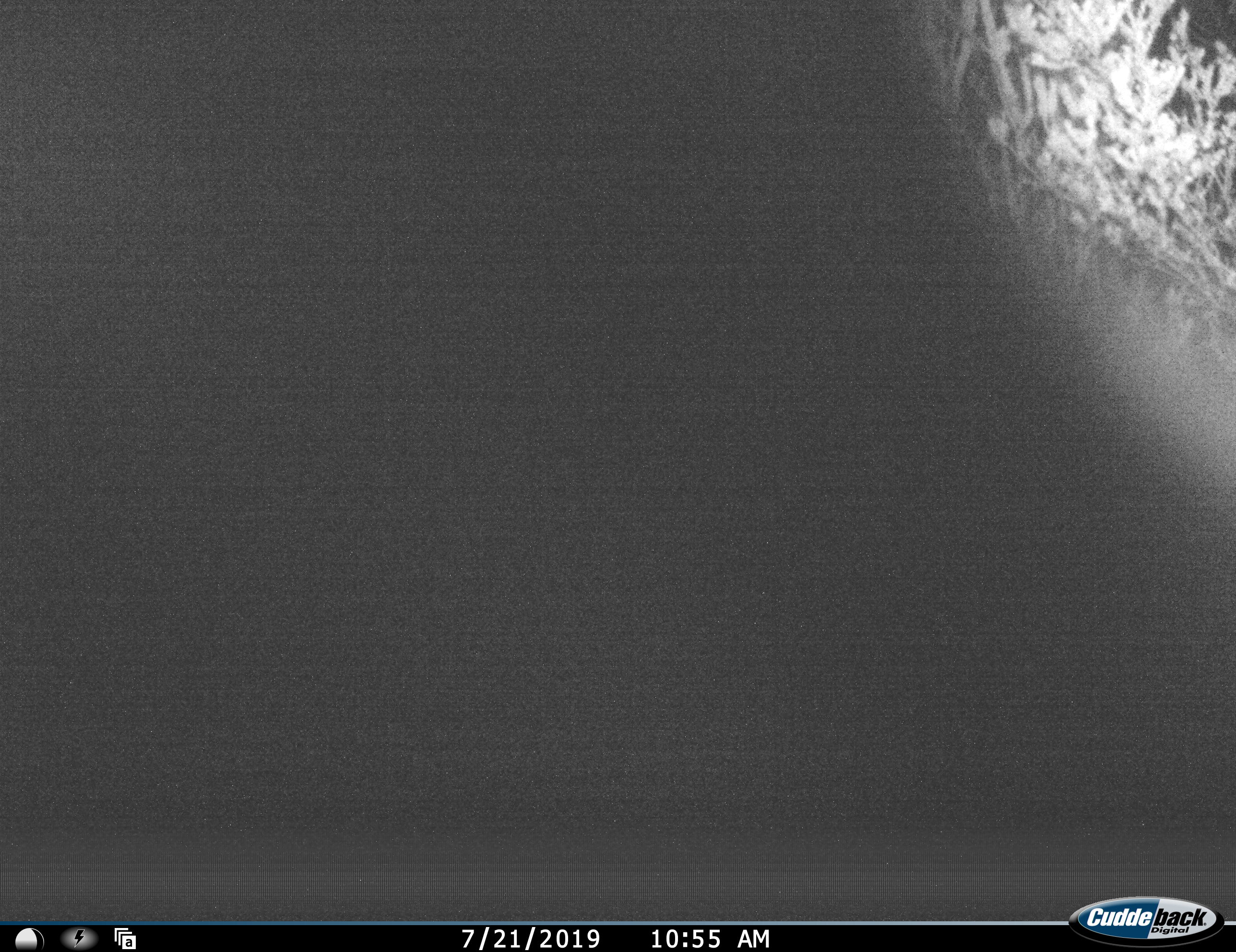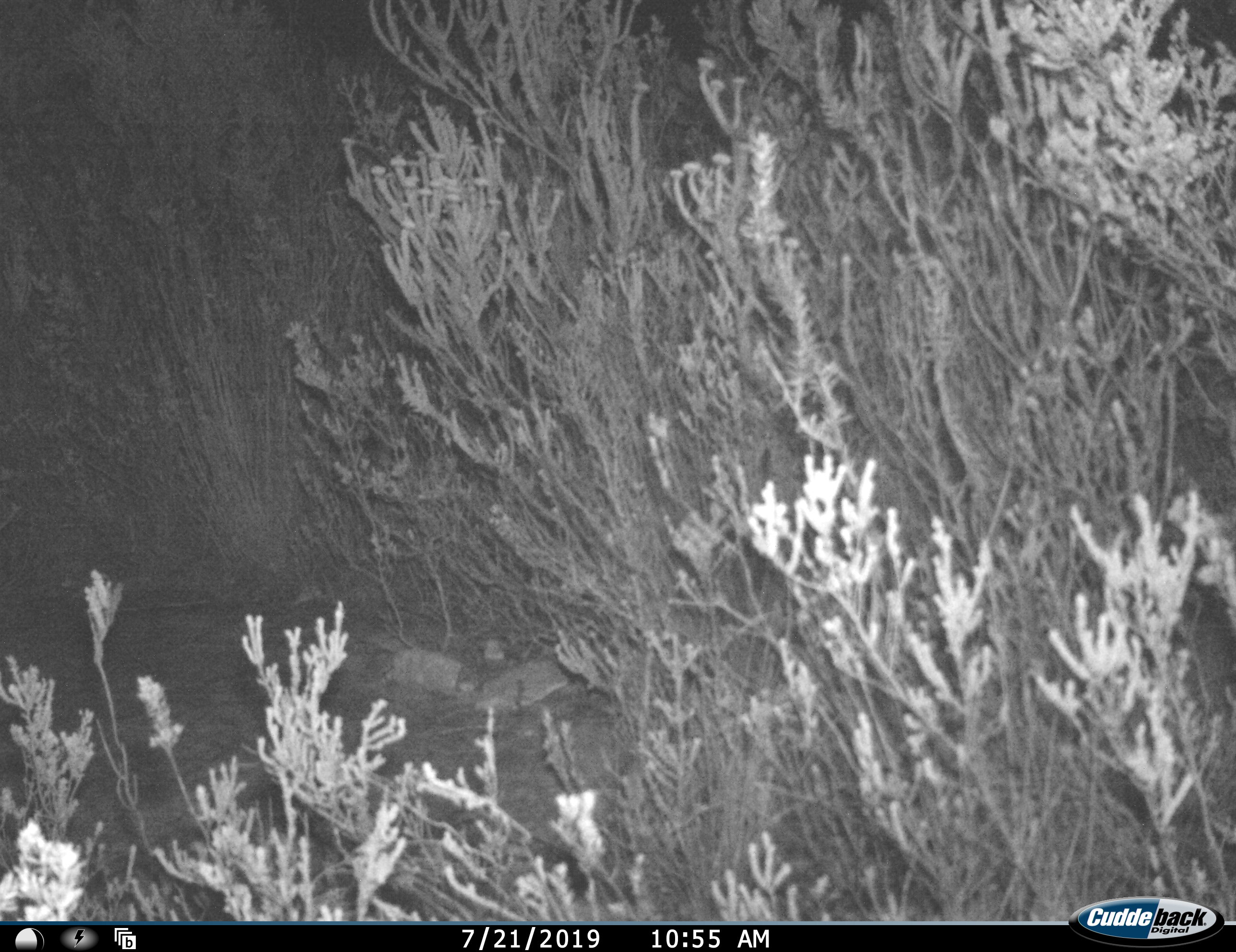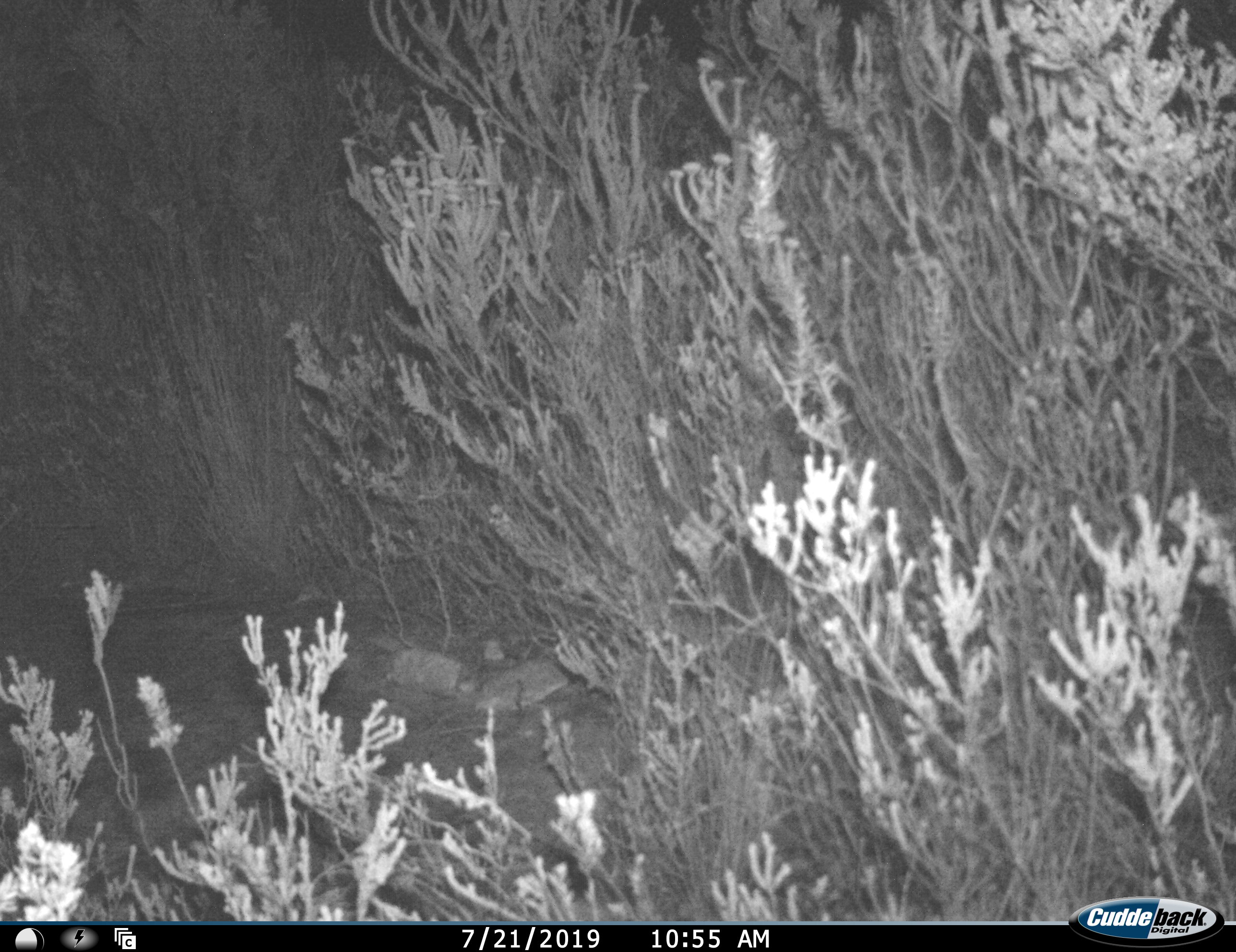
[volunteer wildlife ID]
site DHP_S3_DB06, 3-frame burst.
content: unidentified animal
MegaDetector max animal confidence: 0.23